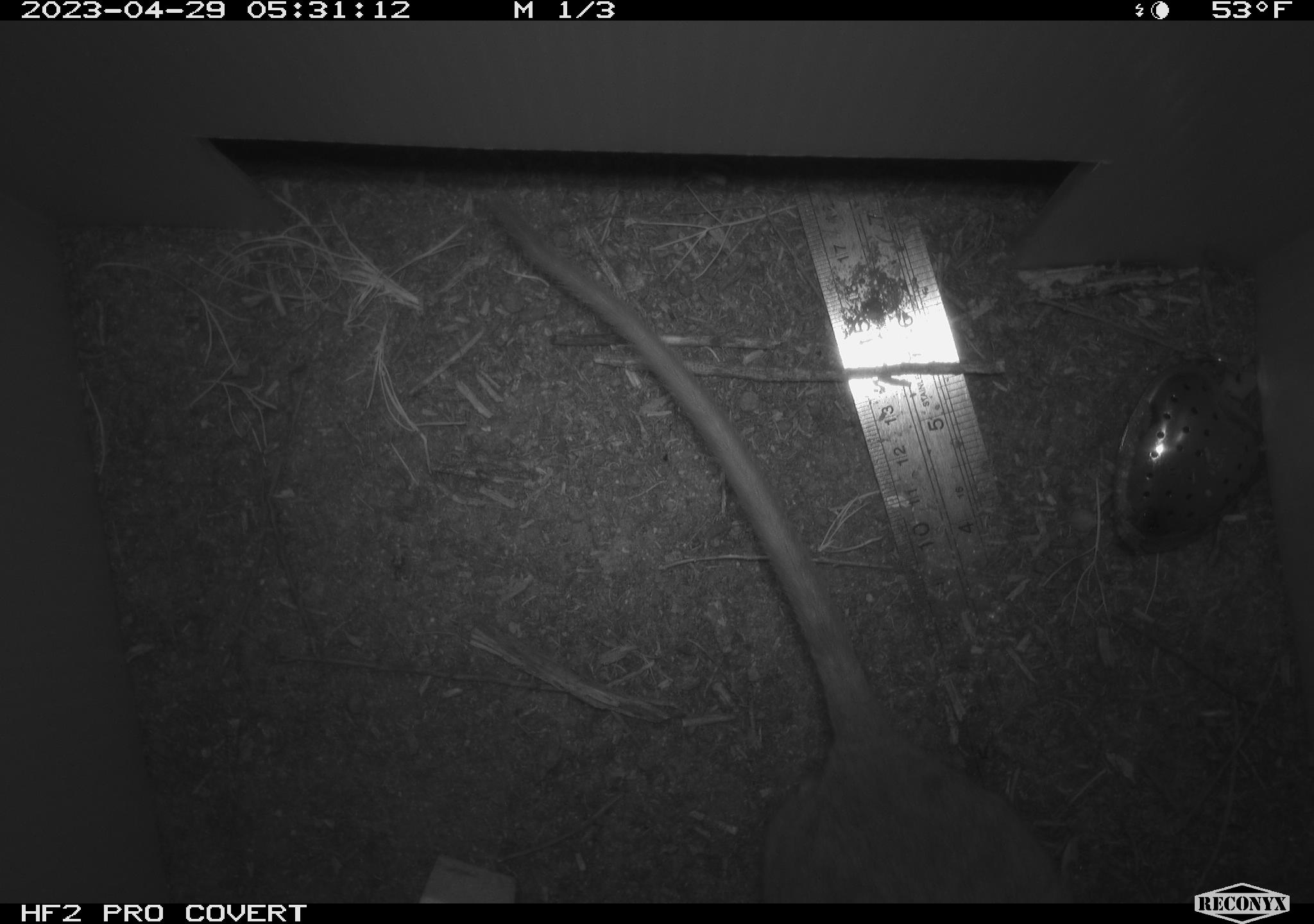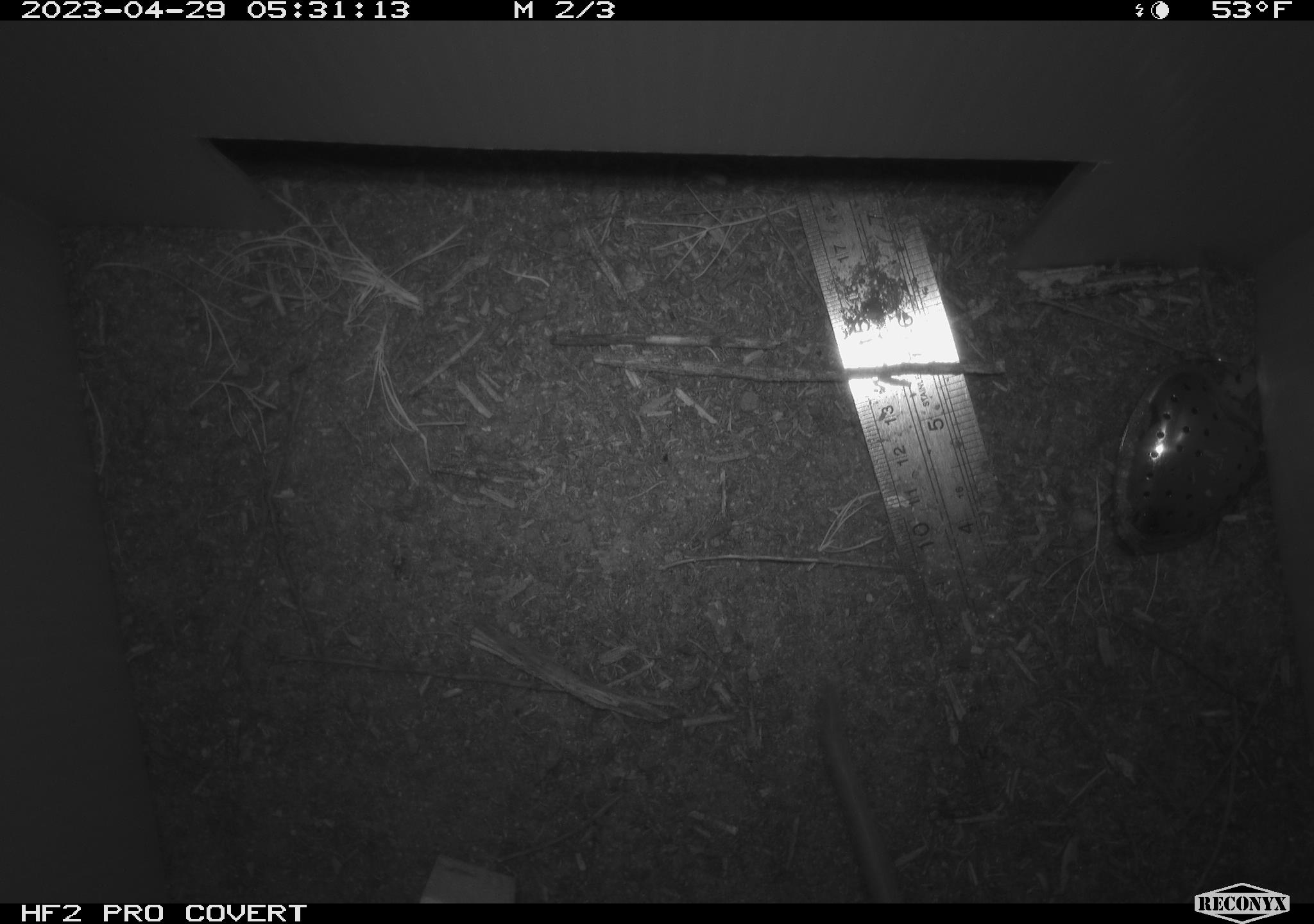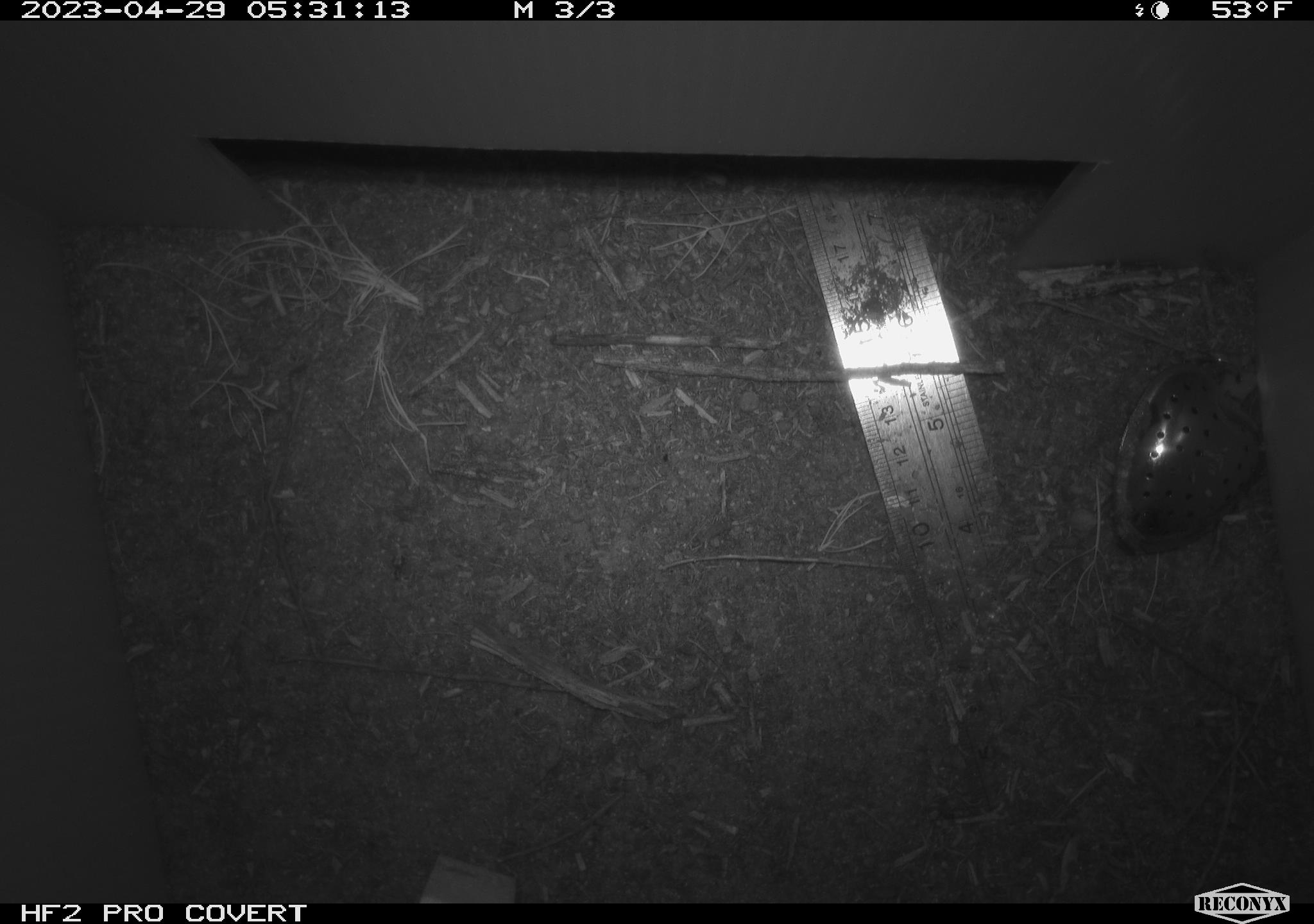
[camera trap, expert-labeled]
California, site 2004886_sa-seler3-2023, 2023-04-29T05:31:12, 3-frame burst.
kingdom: Animalia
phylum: Chordata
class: Mammalia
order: Rodentia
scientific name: Rodentia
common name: woodrat or rat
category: woodrat or rat species